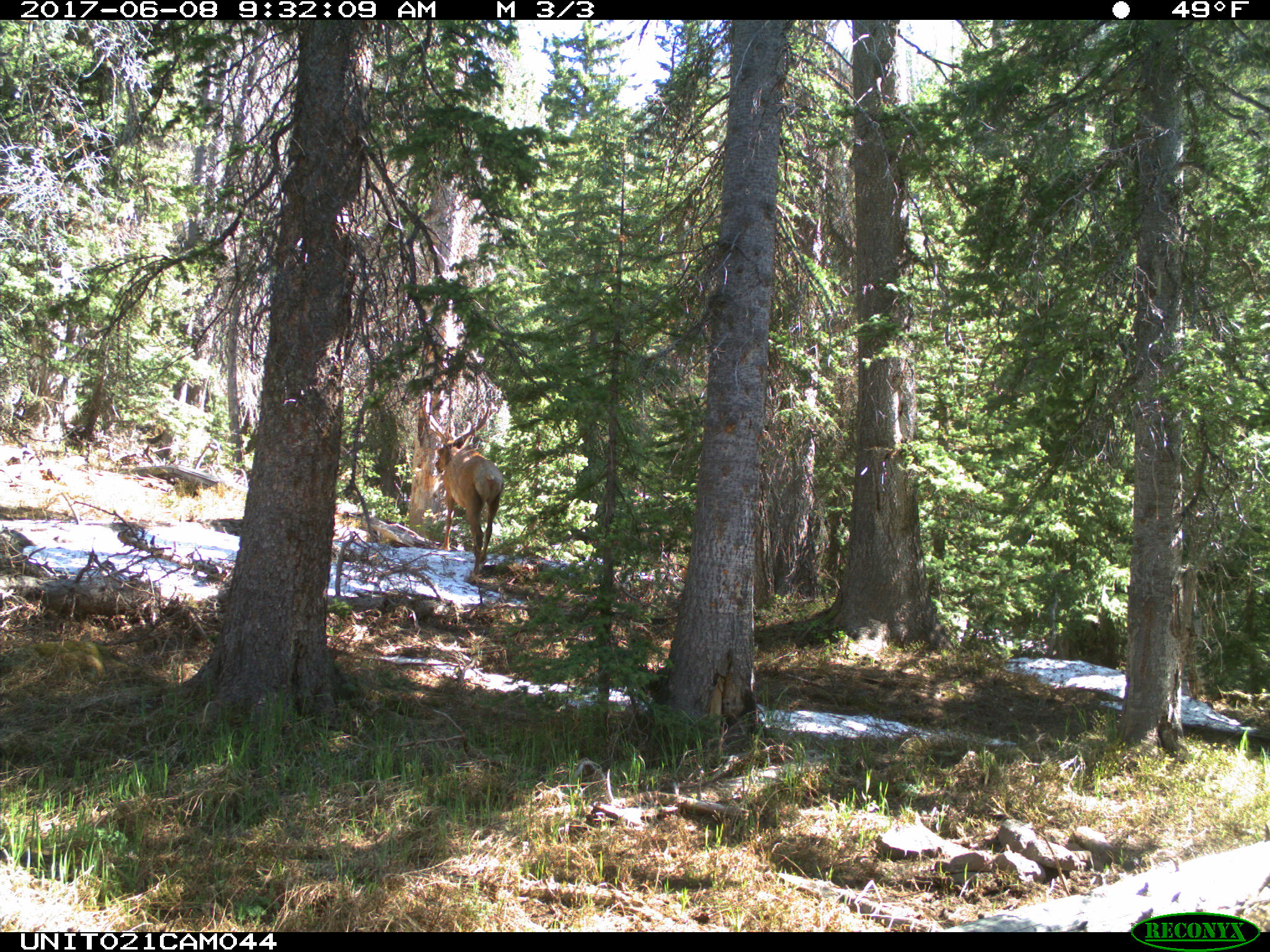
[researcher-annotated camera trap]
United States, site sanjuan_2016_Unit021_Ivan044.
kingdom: Animalia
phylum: Chordata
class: Mammalia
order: Artiodactyla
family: Cervidae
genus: Cervus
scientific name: Cervus elaphus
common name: red deer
Cervus elaphus (red deer).